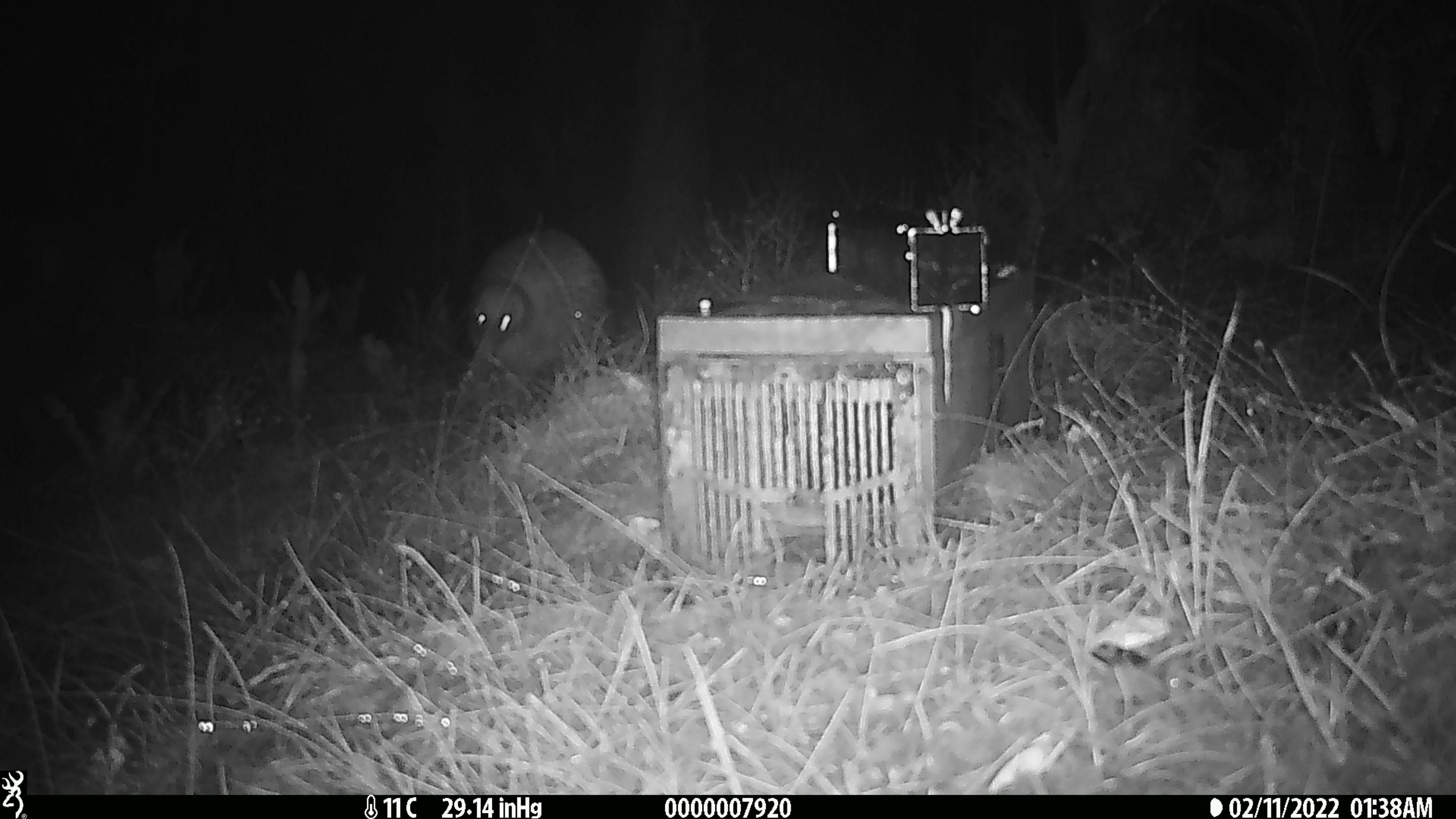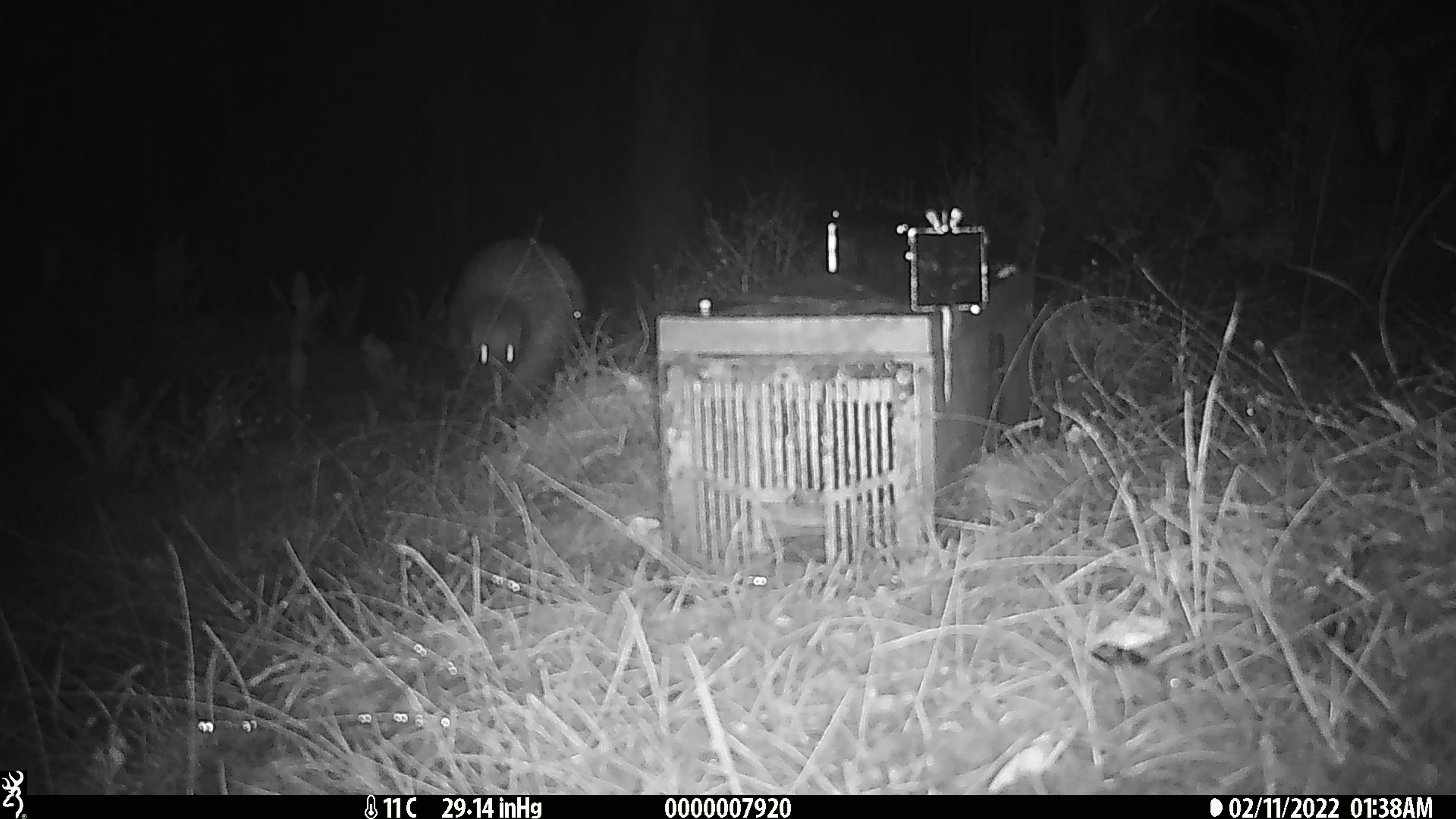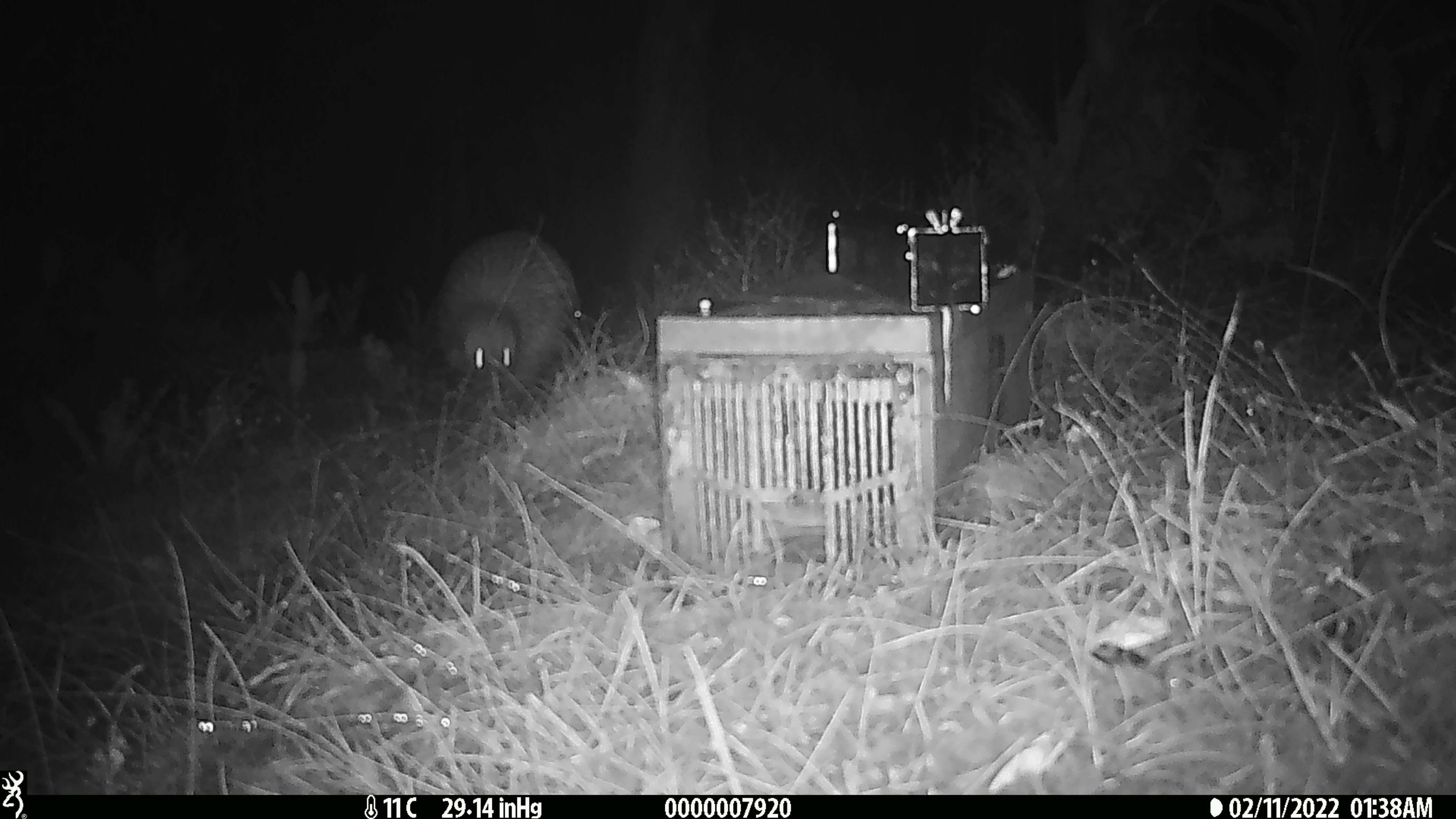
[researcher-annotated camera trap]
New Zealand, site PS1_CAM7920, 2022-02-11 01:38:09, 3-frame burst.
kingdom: Animalia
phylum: Chordata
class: Aves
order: Apterygiformes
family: Apterygidae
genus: Apteryx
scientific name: Apteryx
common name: kiwi